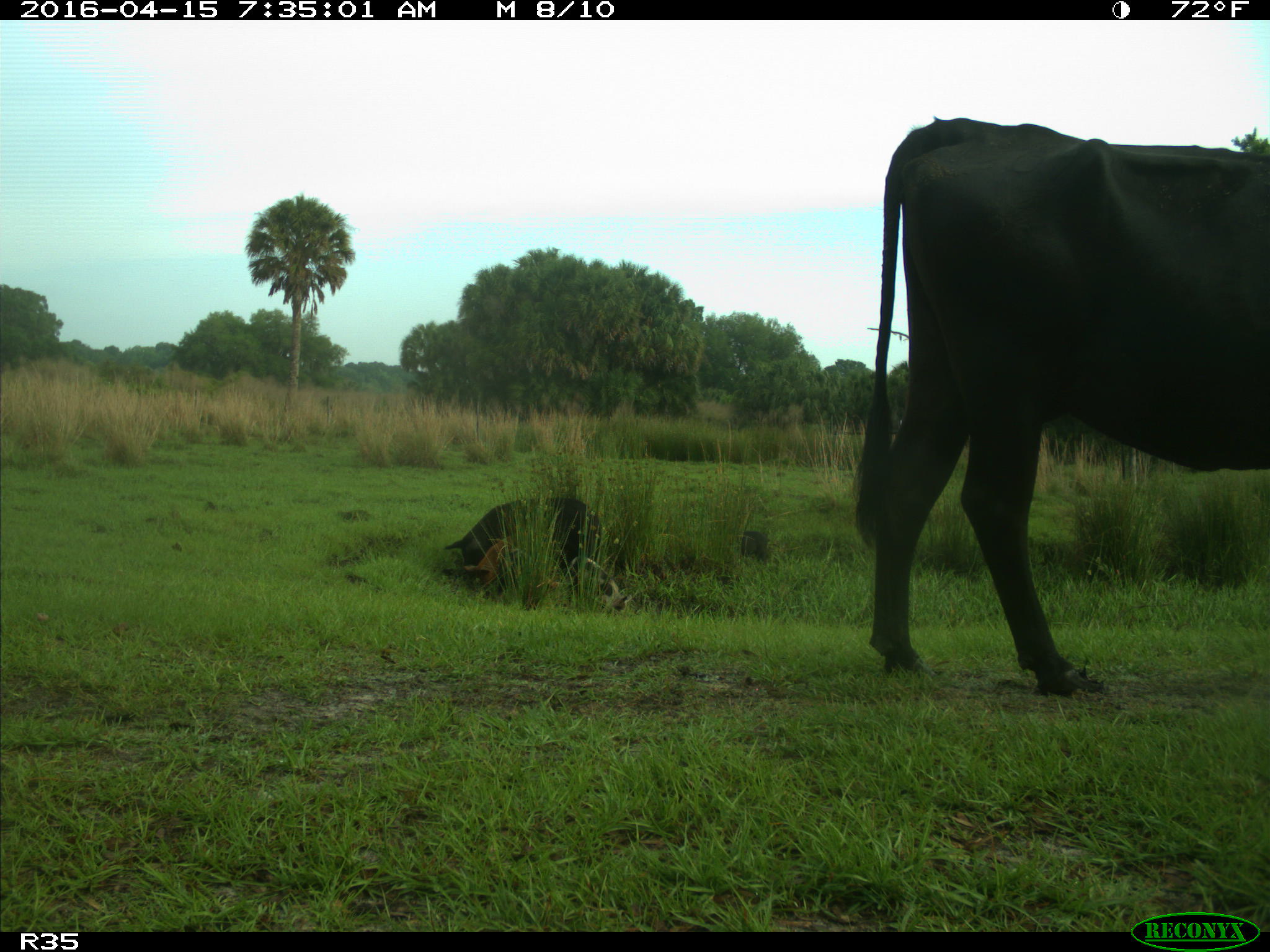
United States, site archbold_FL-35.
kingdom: Animalia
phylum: Chordata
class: Mammalia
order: Artiodactyla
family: Suidae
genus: Sus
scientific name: Sus scrofa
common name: wild boar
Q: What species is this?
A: Sus scrofa (wild boar).